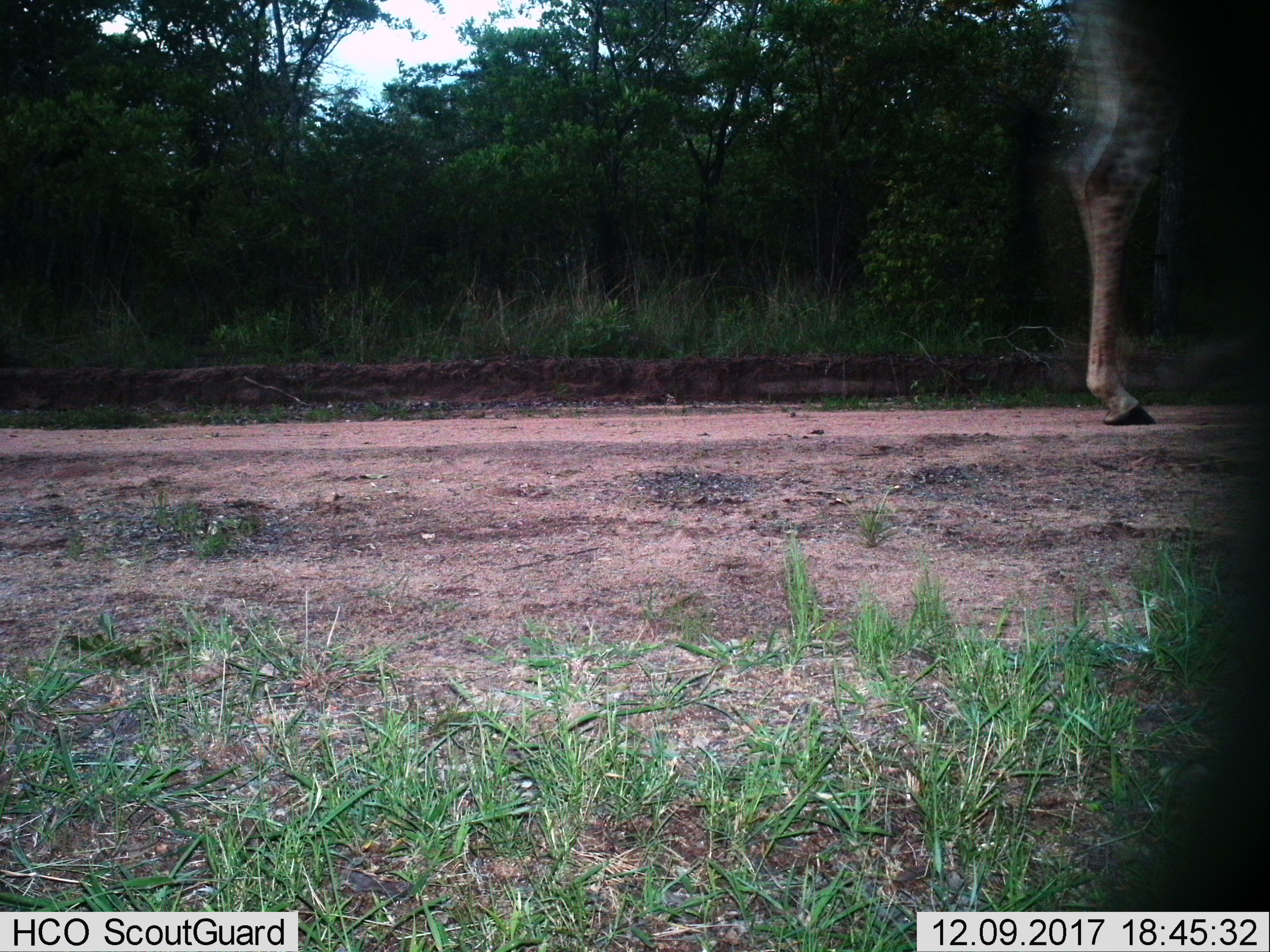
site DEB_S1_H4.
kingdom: Animalia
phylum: Chordata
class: Mammalia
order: Artiodactyla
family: Giraffidae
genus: Giraffa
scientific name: Giraffa camelopardalis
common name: giraffe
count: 1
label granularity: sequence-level